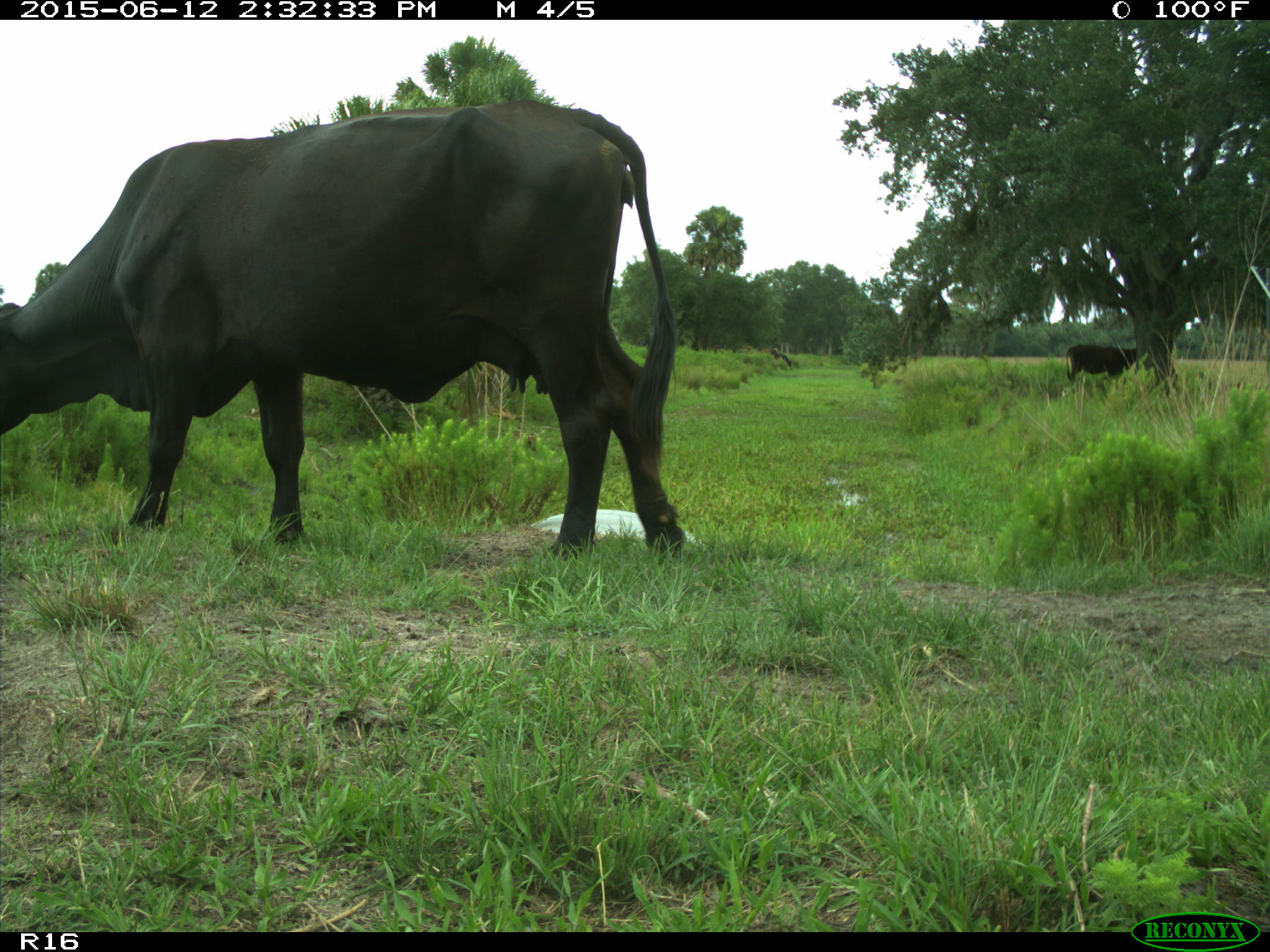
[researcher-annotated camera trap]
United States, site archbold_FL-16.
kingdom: Animalia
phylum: Chordata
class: Mammalia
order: Artiodactyla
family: Bovidae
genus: Bos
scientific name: Bos taurus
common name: domestic cow